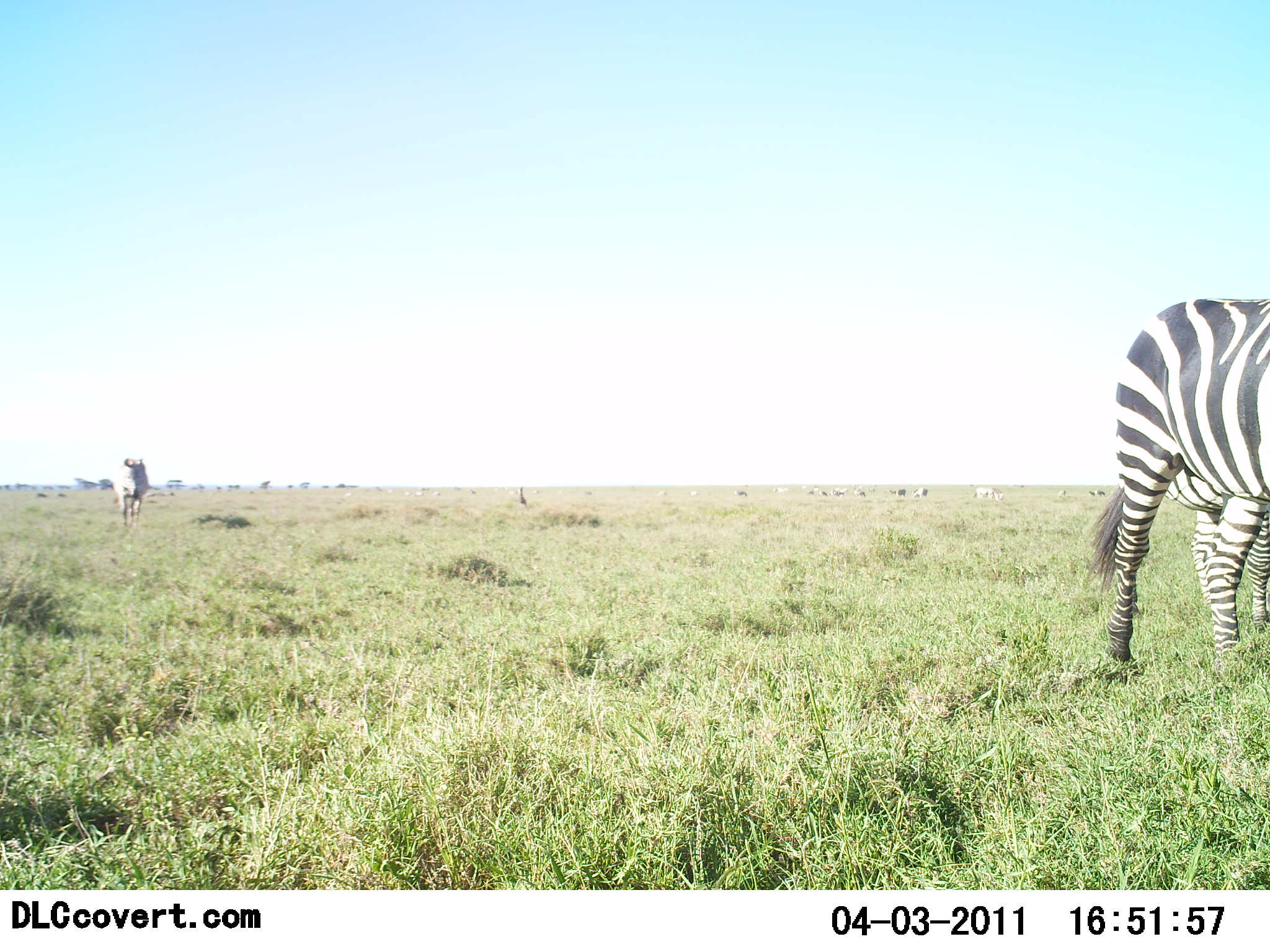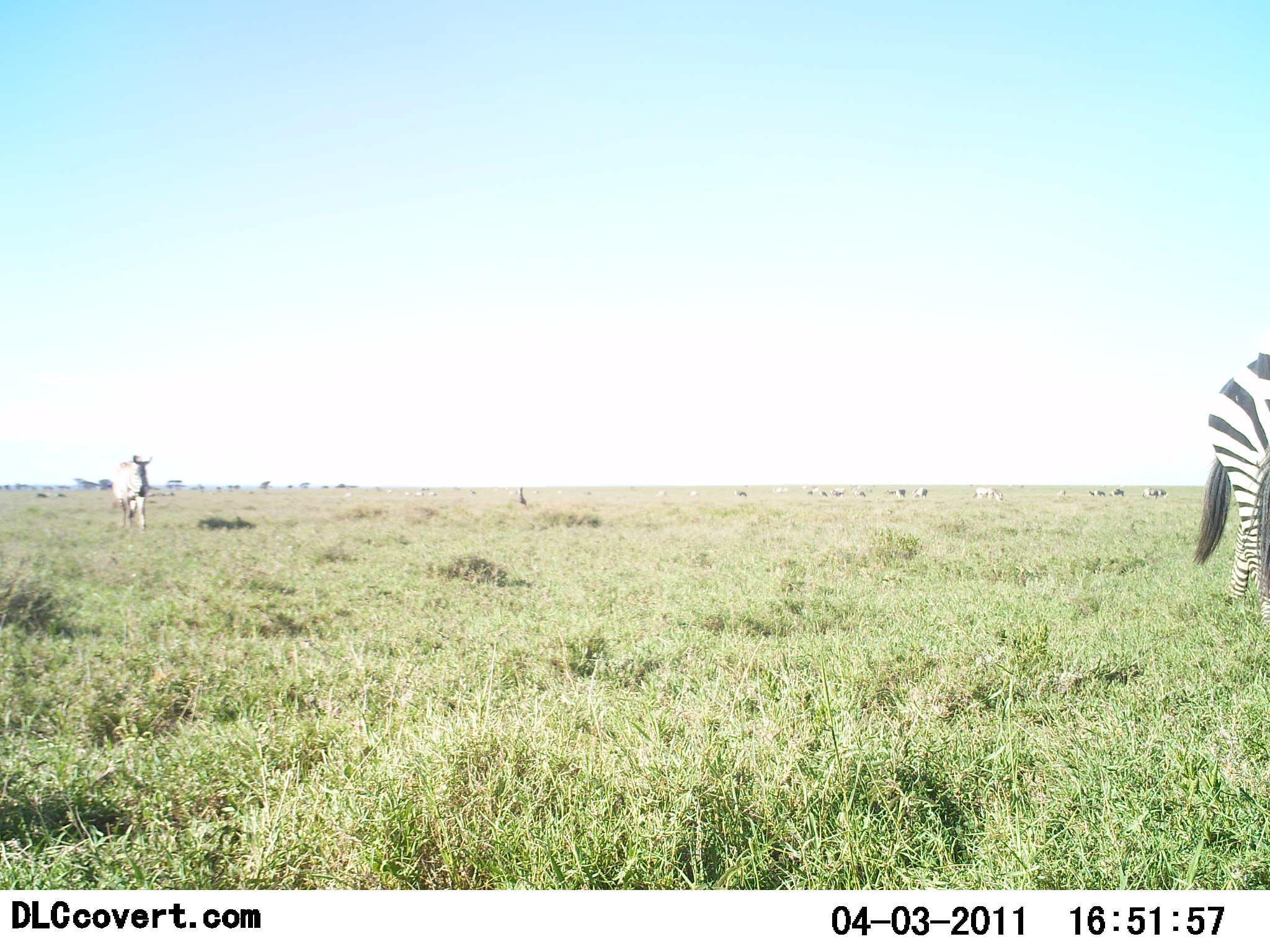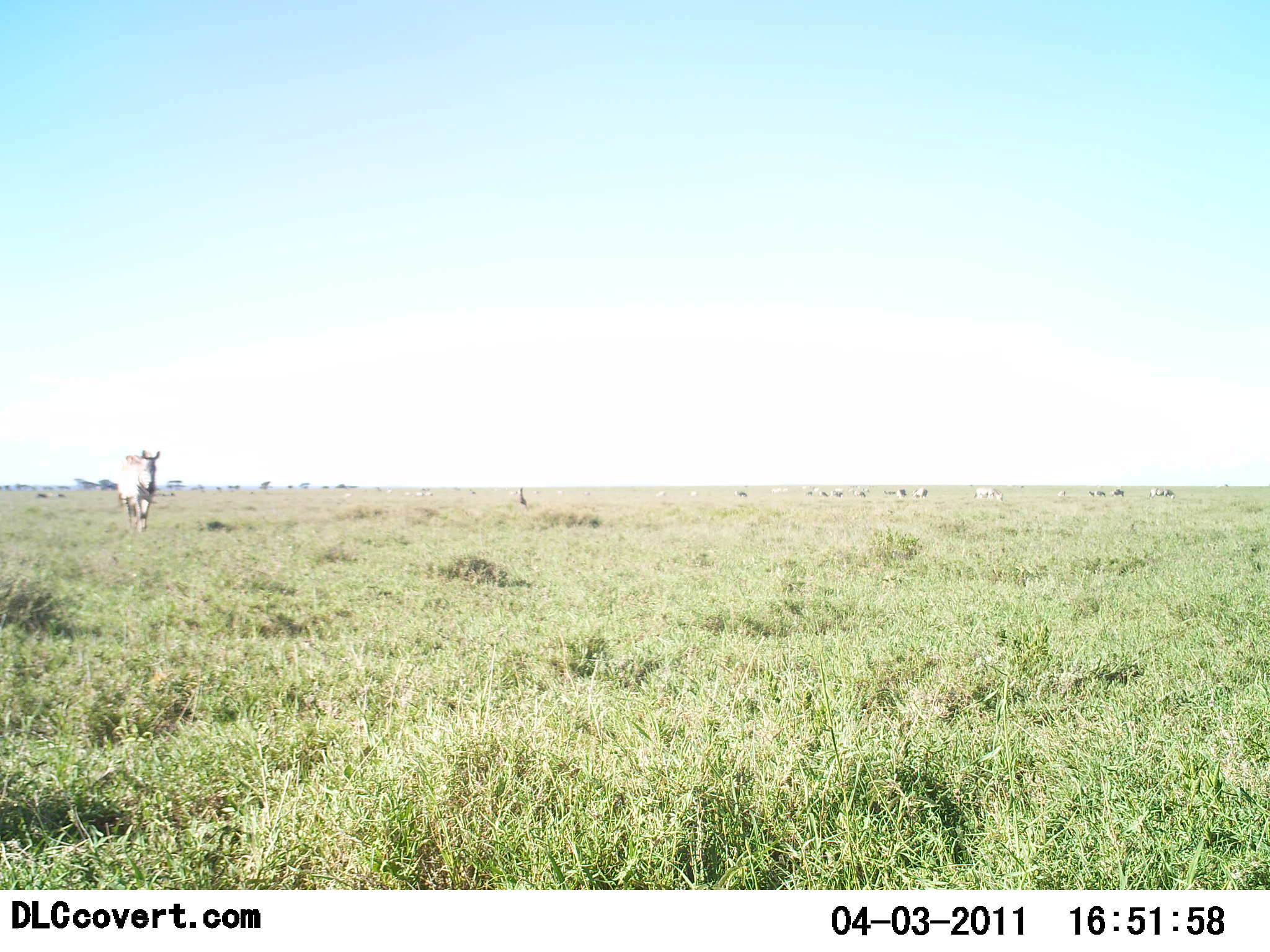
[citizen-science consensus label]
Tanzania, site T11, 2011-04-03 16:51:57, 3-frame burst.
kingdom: Animalia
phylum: Chordata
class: Mammalia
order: Perissodactyla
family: Equidae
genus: Equus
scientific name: Equus quagga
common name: plains zebra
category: zebra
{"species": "zebra (plains zebra) (Equus quagga)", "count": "2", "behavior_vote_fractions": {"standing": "8%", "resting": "0%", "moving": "100%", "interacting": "0%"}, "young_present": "0%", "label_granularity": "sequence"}